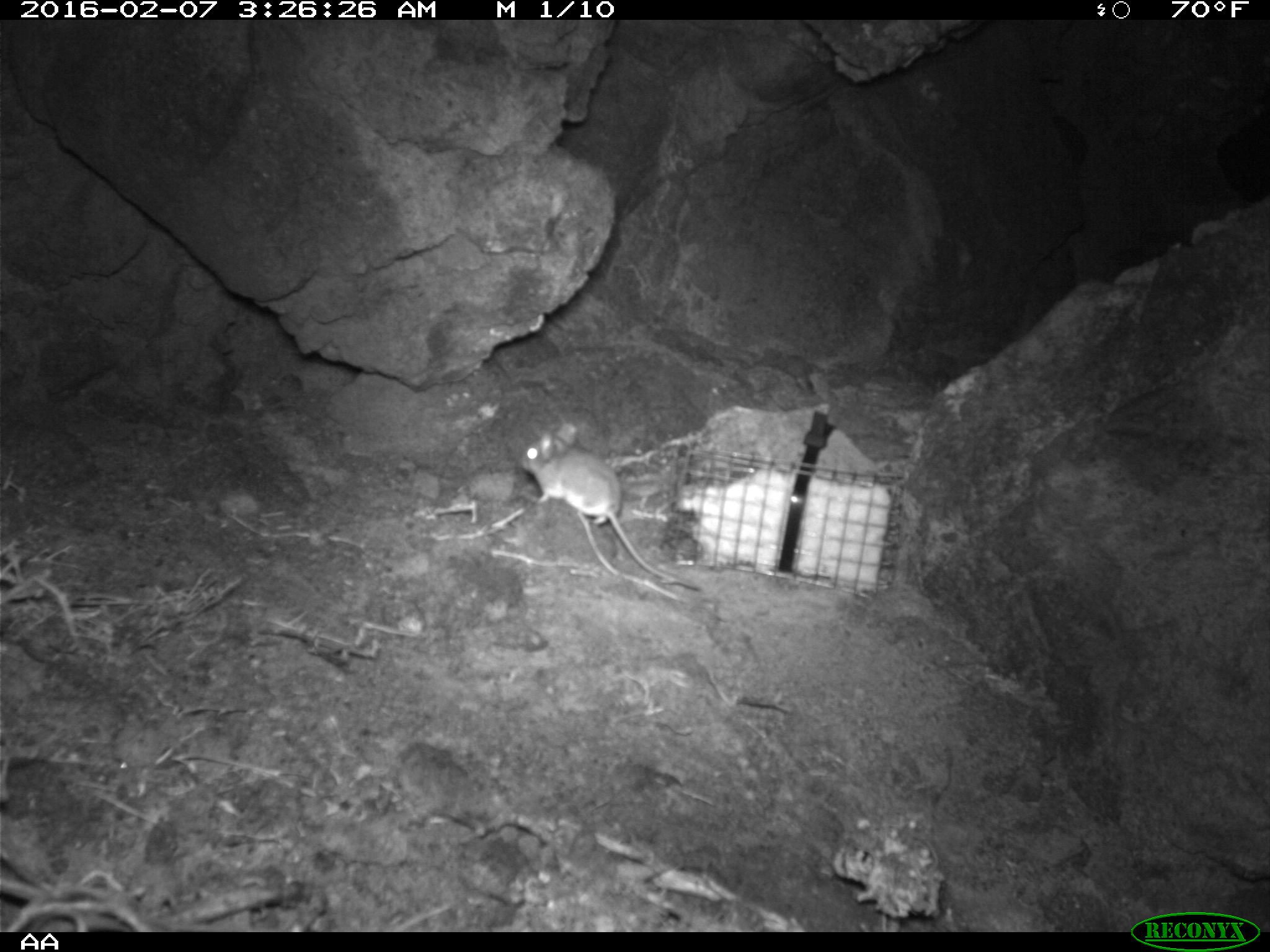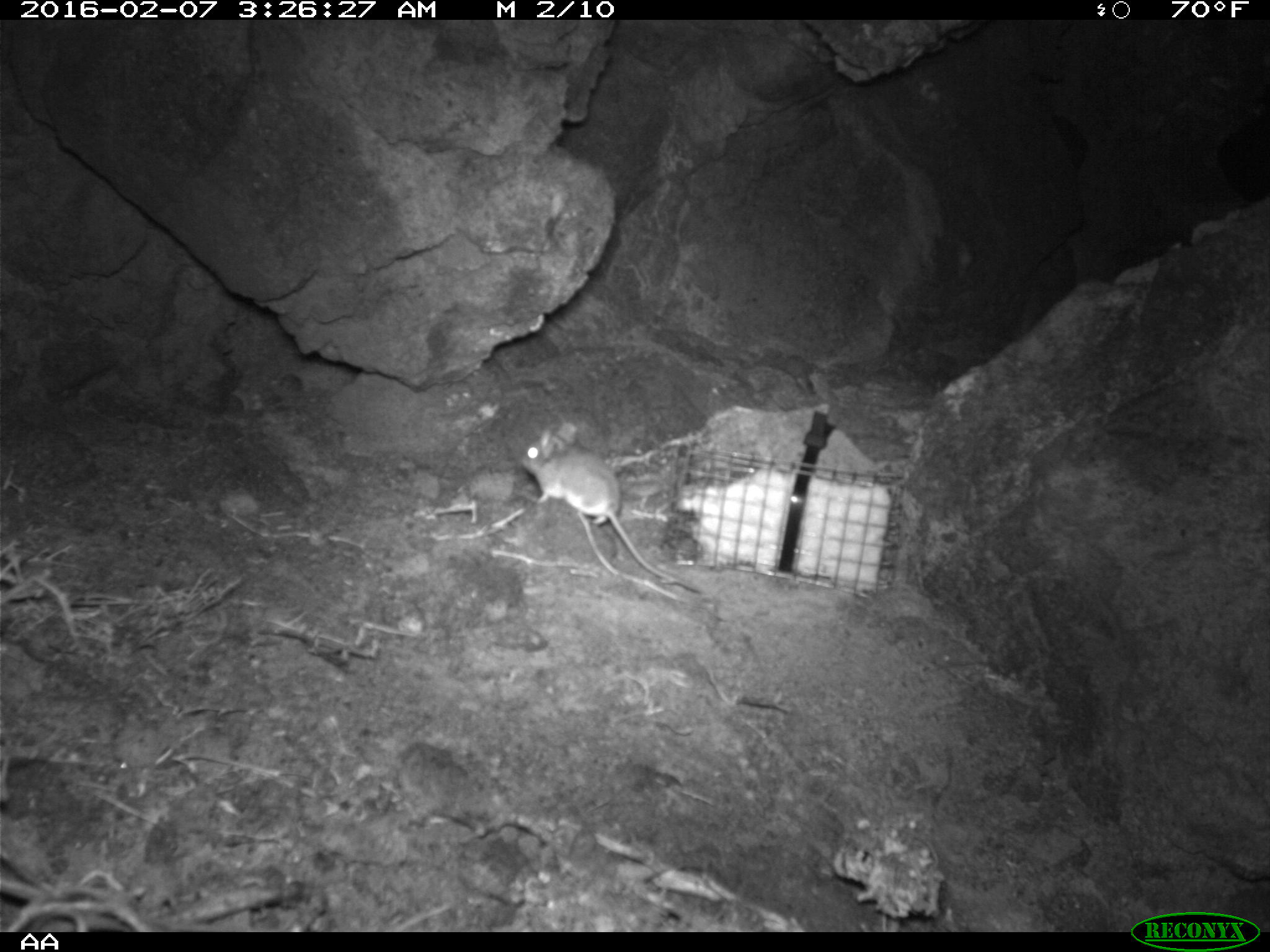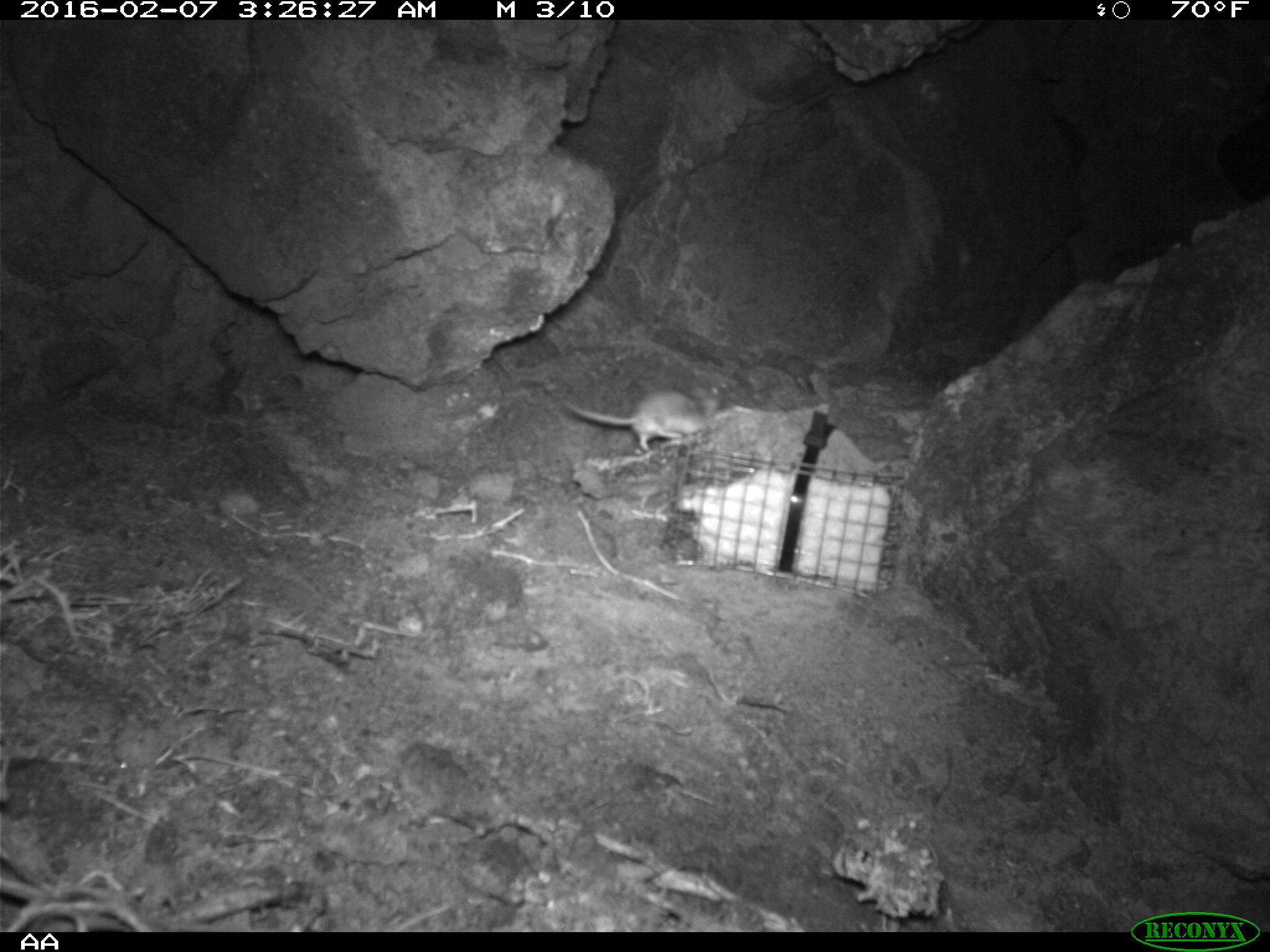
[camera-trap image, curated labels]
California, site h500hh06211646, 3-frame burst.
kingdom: Animalia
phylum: Chordata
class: Mammalia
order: Rodentia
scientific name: Rodentia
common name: rodent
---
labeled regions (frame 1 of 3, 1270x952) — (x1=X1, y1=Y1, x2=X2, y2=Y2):
rodent: (x1=516, y1=420, x2=701, y2=592)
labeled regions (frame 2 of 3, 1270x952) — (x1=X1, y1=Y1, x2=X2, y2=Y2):
rodent: (x1=521, y1=422, x2=701, y2=593)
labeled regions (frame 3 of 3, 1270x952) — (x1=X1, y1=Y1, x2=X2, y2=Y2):
rodent: (x1=546, y1=383, x2=724, y2=454)